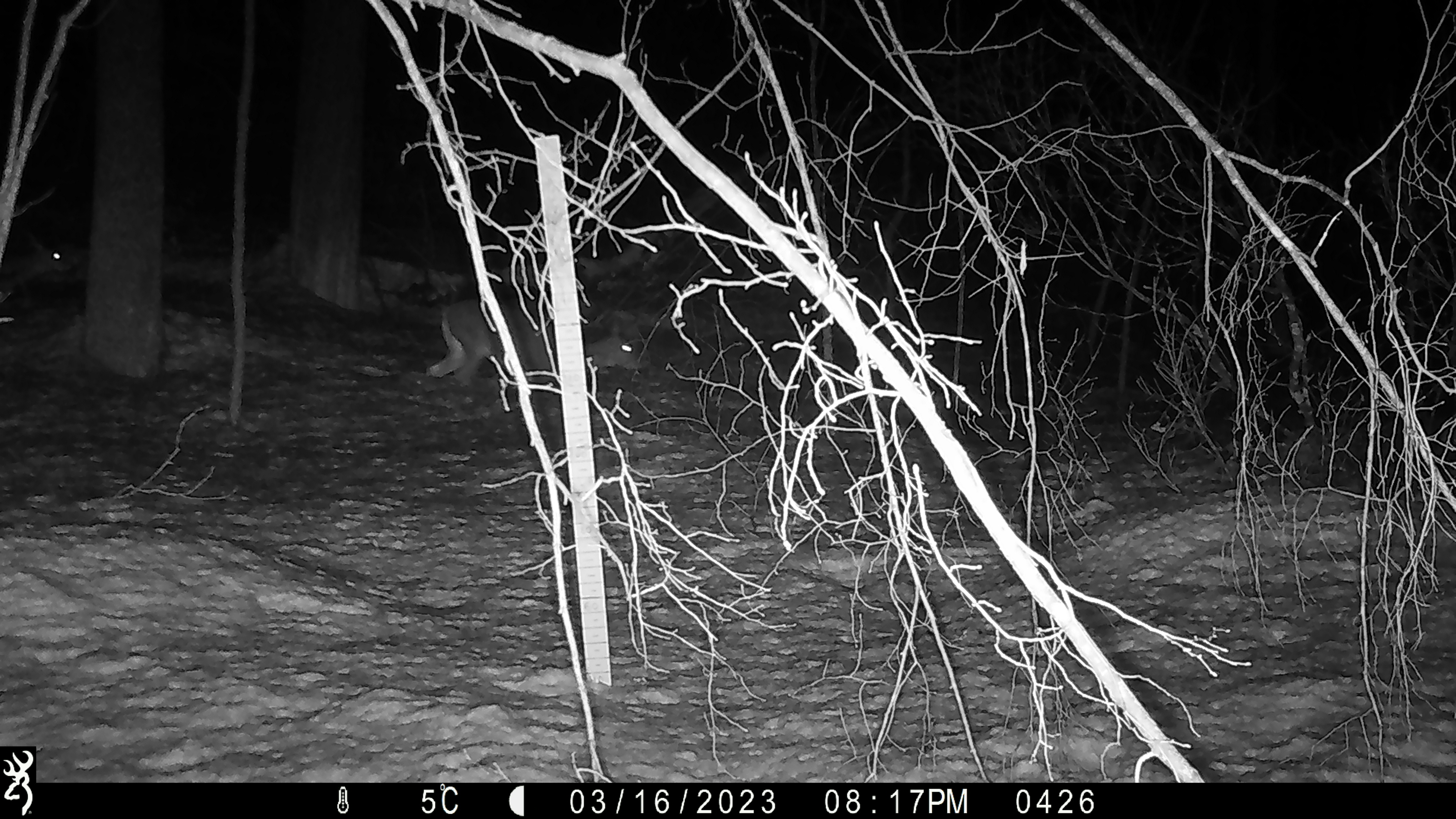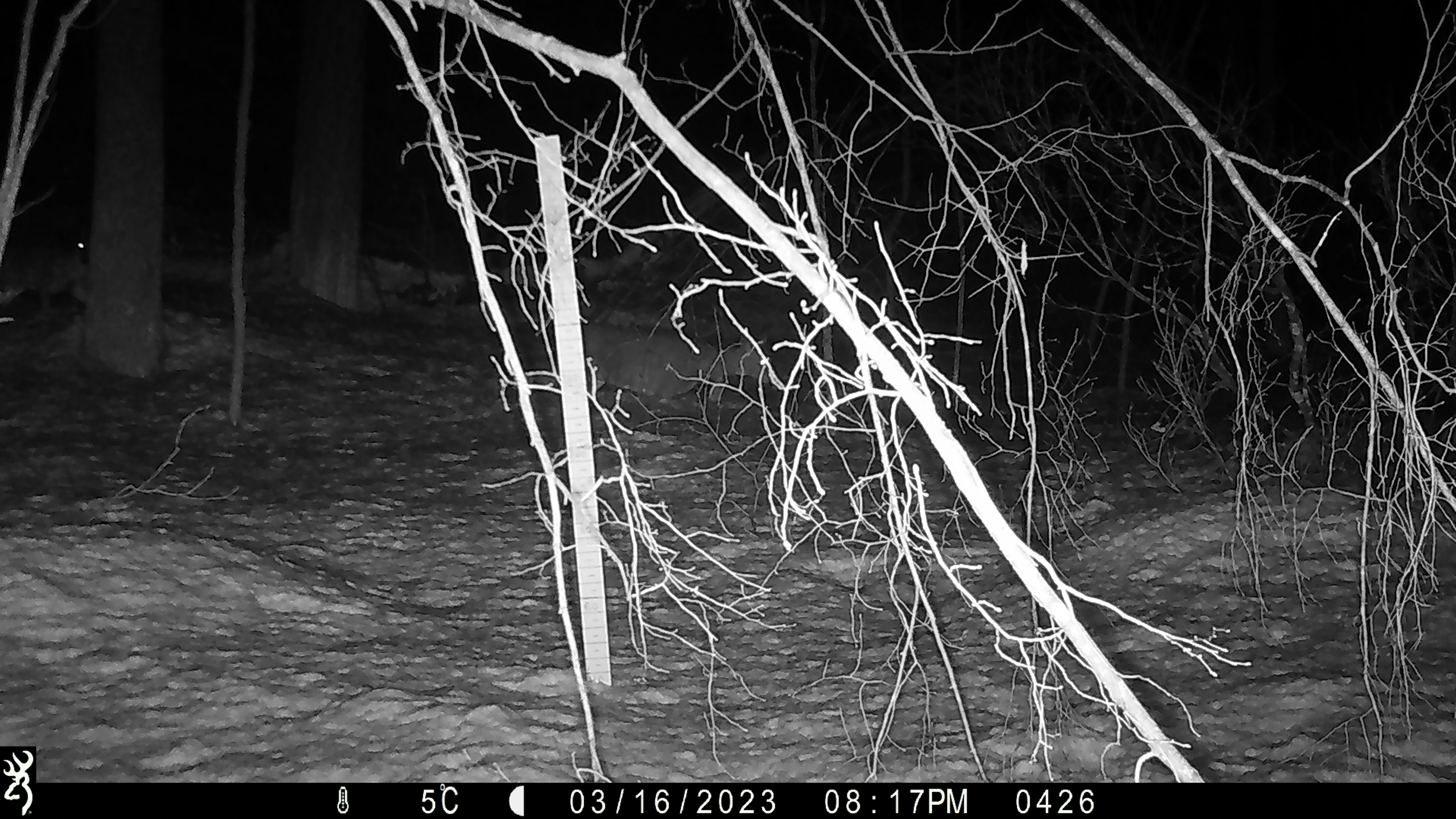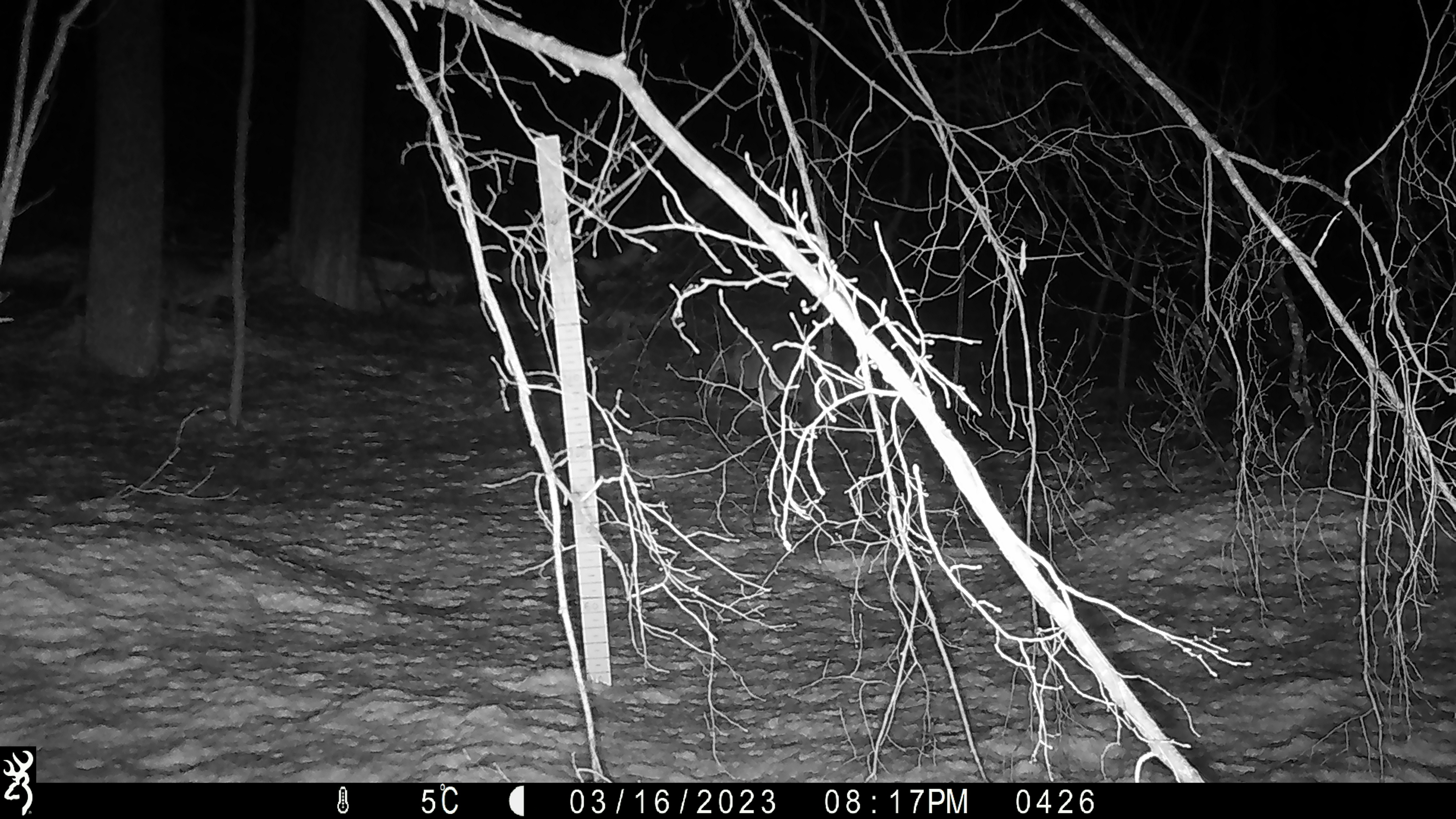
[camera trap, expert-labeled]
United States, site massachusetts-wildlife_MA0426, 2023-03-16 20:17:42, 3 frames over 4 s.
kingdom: Animalia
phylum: Chordata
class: Mammalia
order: Artiodactyla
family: Cervidae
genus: Odocoileus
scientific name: Odocoileus virginianus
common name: white-tailed deer